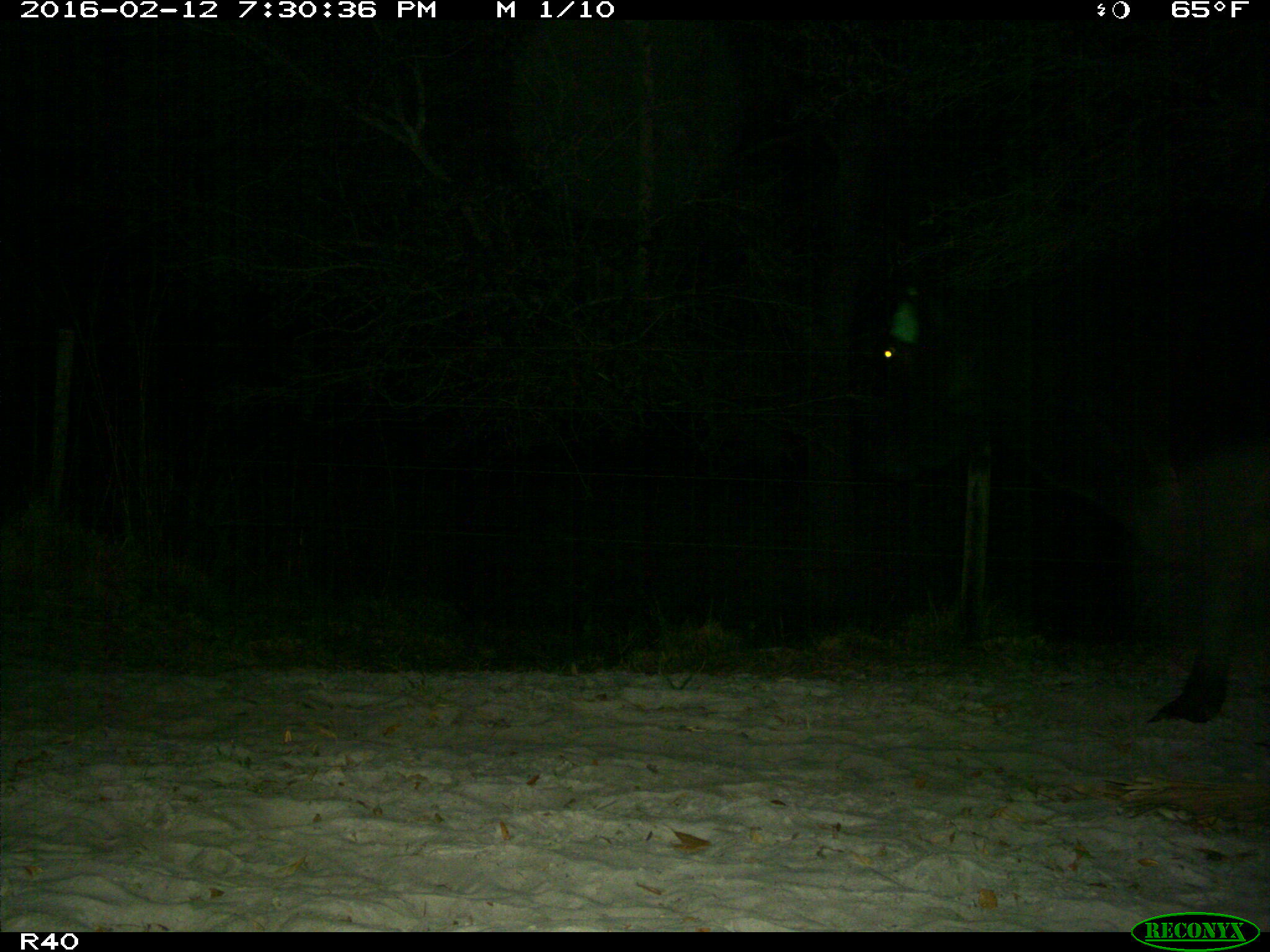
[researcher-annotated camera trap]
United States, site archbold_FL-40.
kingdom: Animalia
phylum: Chordata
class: Mammalia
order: Artiodactyla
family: Bovidae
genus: Bos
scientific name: Bos taurus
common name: domestic cow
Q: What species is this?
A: Bos taurus (domestic cow).